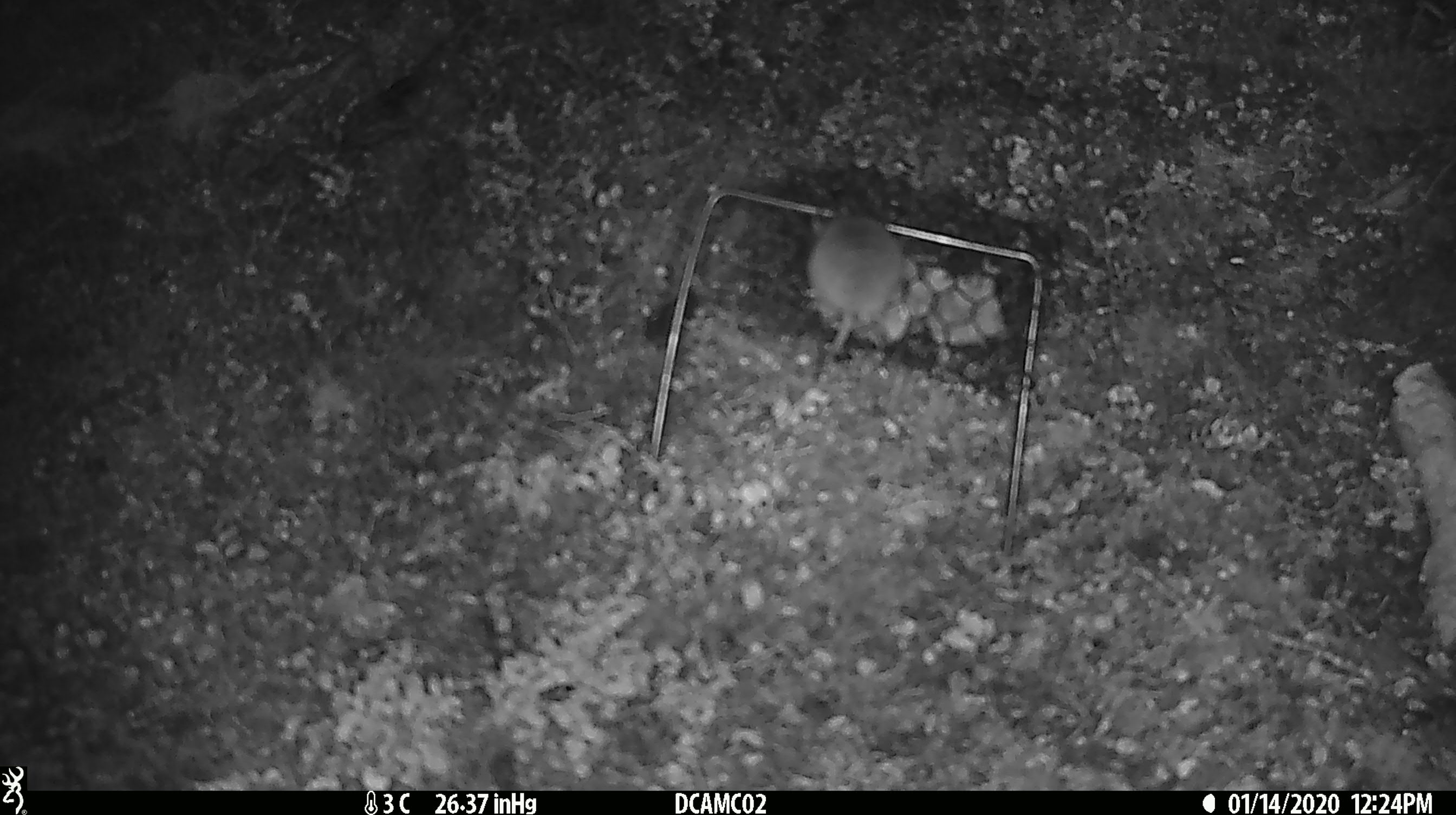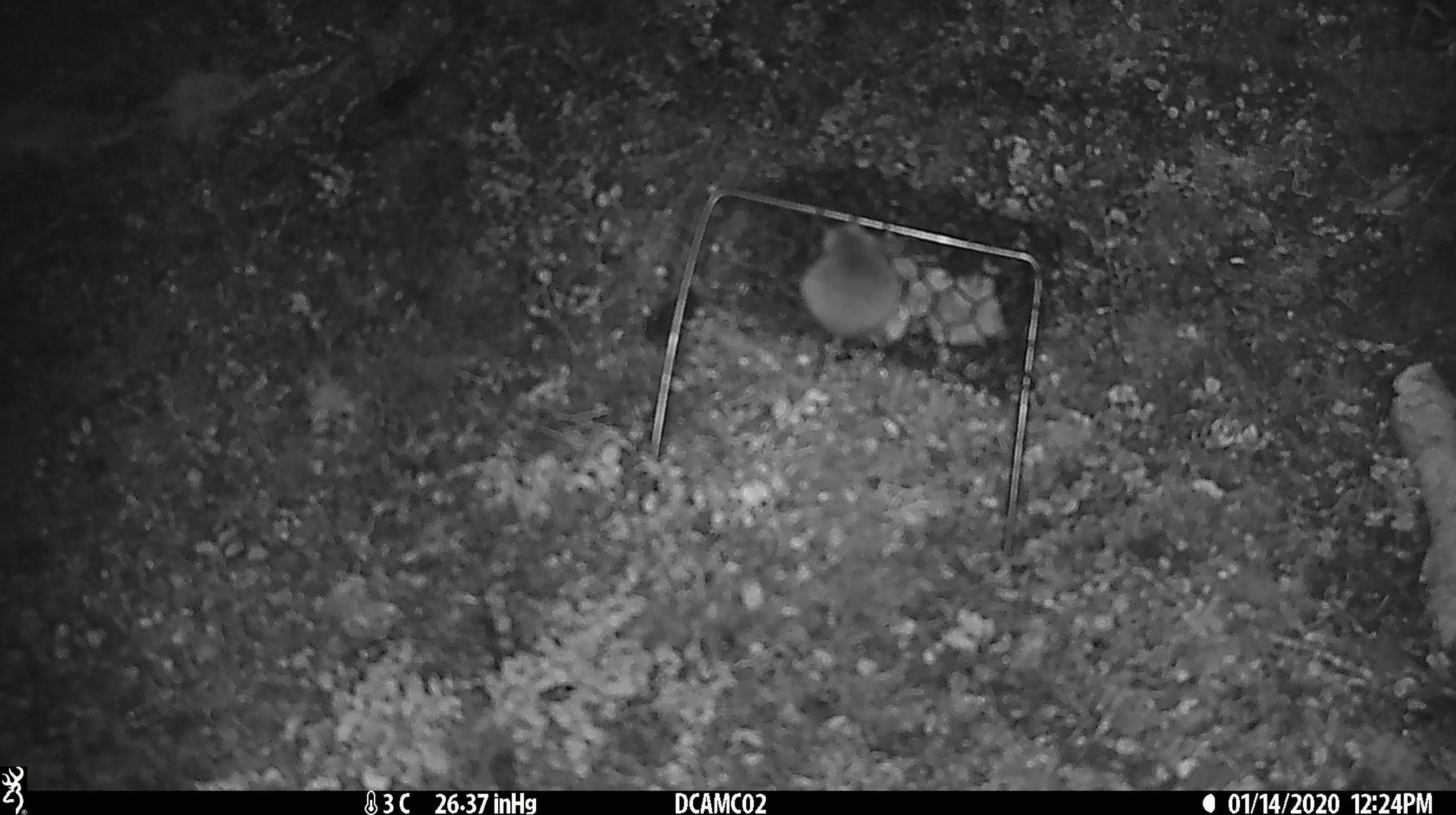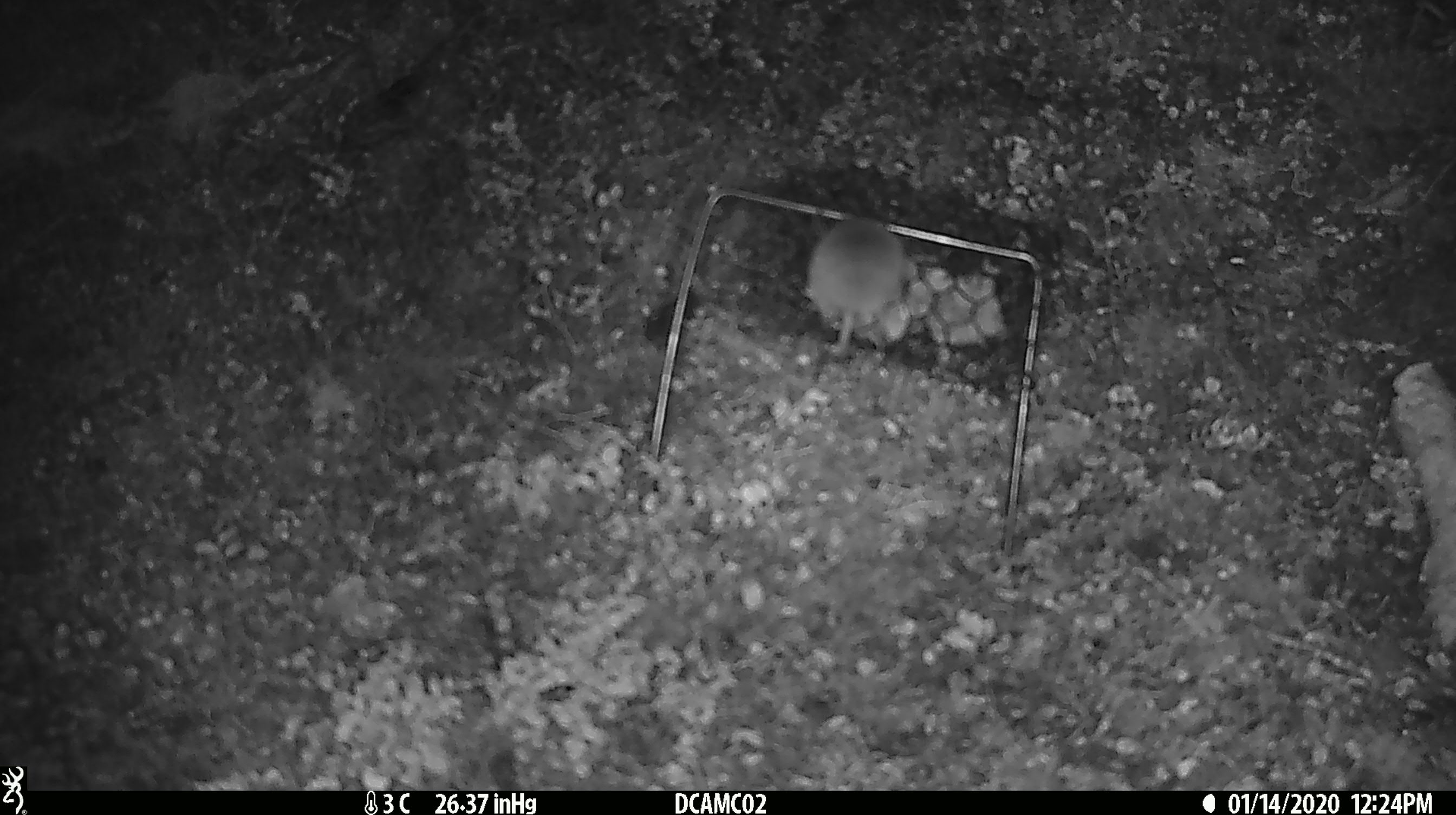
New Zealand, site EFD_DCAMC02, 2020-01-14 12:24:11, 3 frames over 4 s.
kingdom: Animalia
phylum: Chordata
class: Mammalia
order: Rodentia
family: Muridae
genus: Mus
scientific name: Mus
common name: mouse